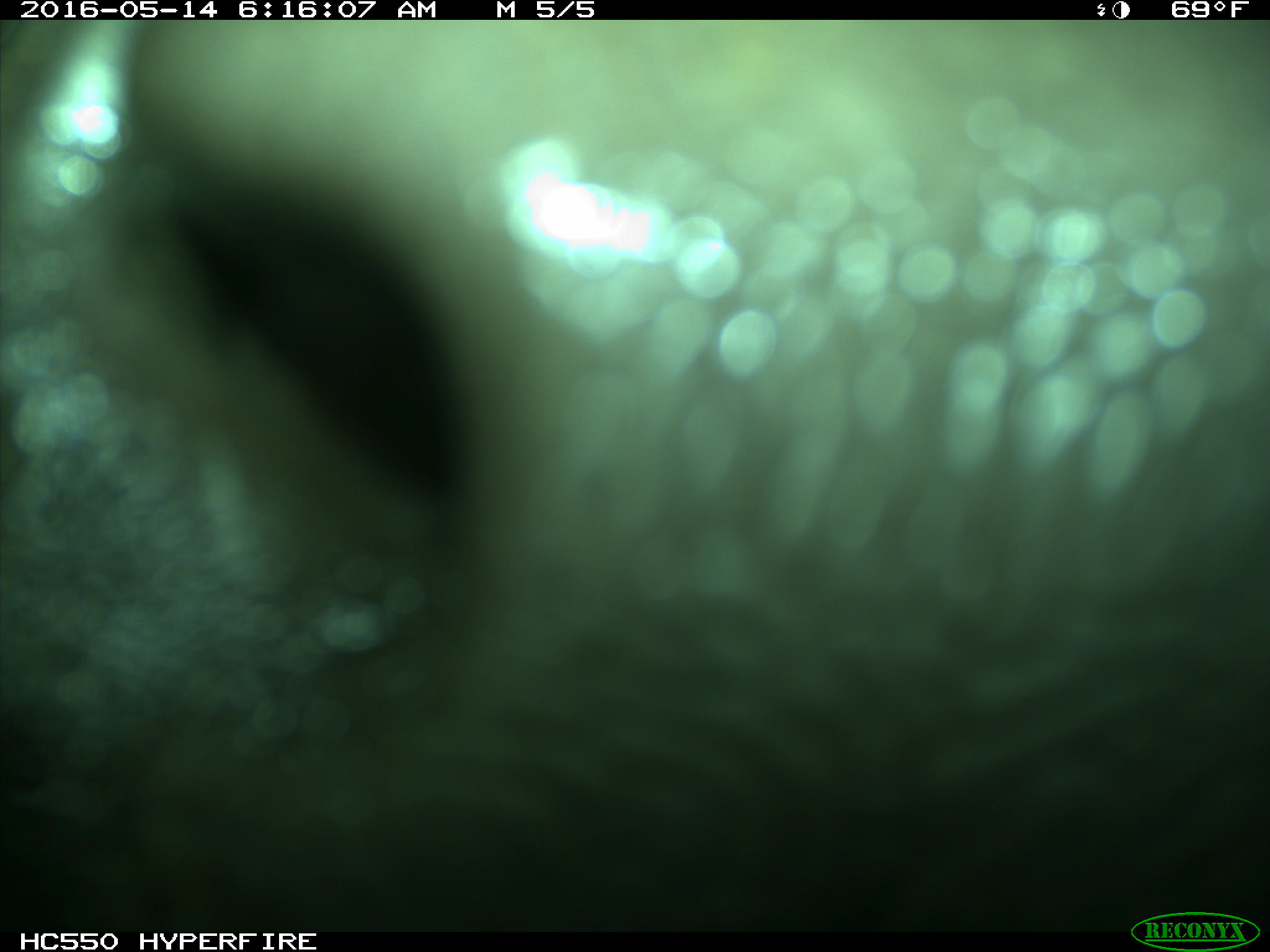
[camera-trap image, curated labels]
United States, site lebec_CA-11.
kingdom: Animalia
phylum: Chordata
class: Mammalia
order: Artiodactyla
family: Bovidae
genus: Bos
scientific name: Bos taurus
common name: domestic cow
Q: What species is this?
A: Bos taurus (domestic cow).